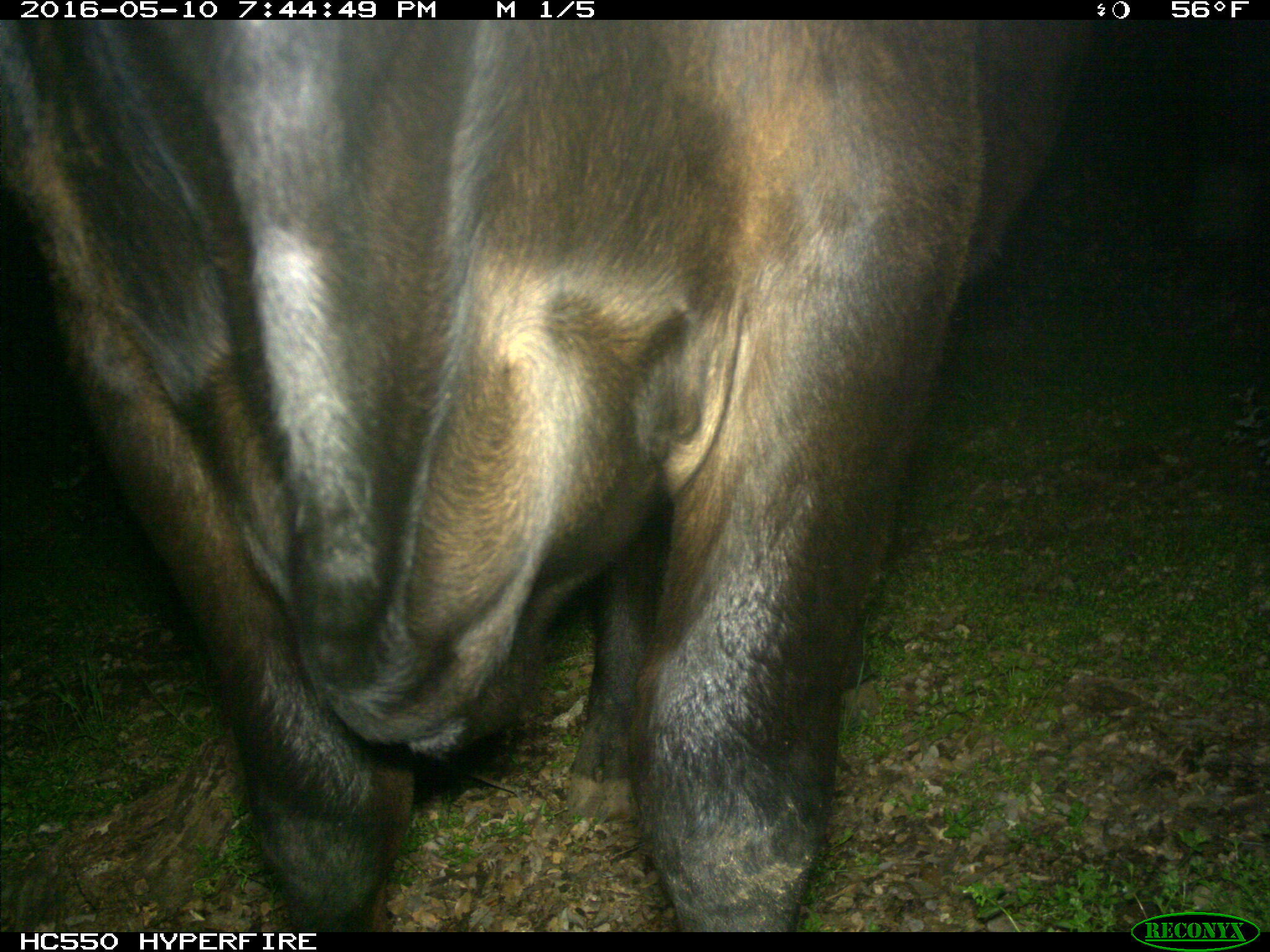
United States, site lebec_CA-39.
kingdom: Animalia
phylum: Chordata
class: Mammalia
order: Artiodactyla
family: Bovidae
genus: Bos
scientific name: Bos taurus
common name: domestic cow